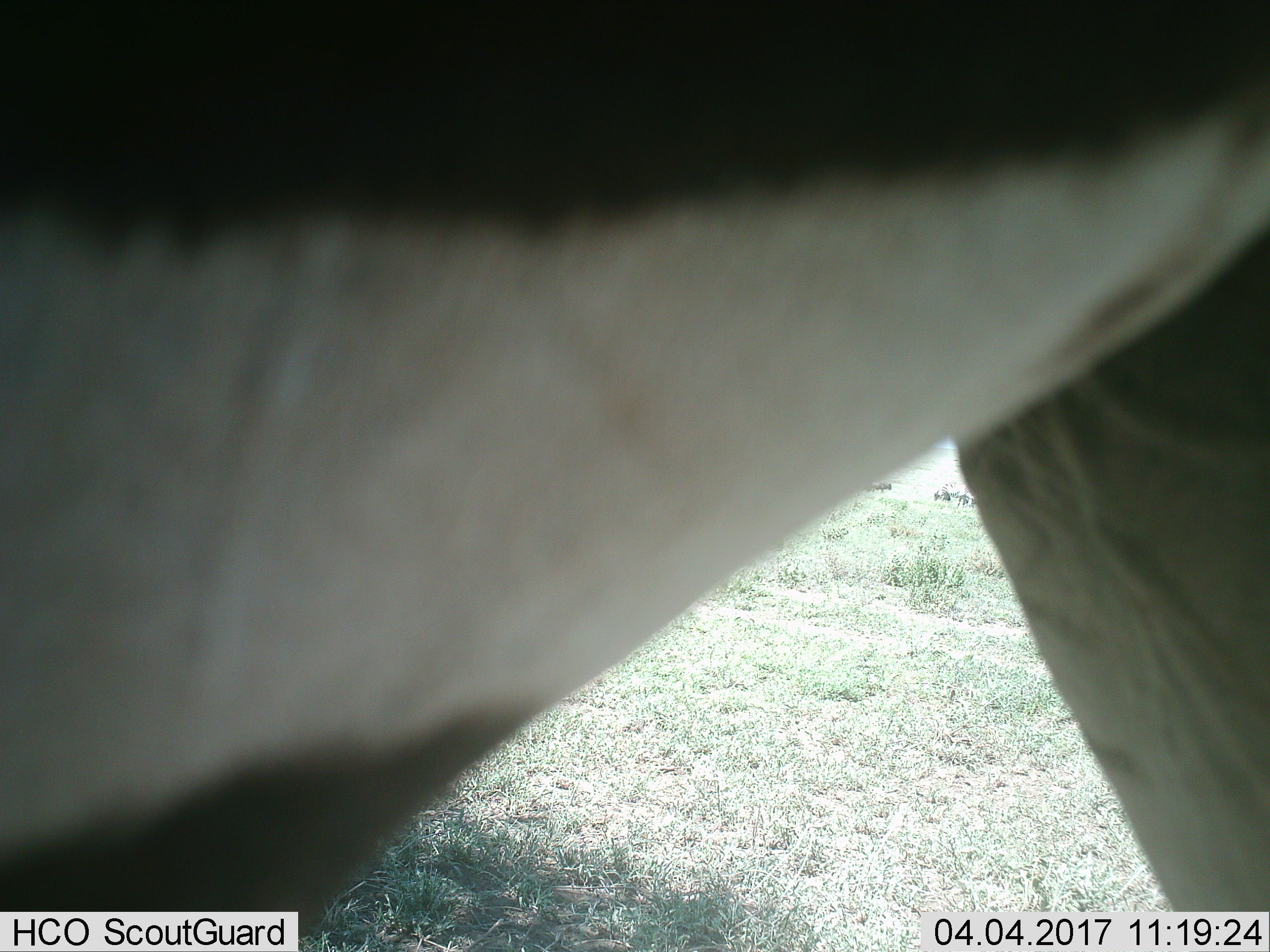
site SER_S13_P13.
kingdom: Animalia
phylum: Chordata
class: Mammalia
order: Perissodactyla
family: Equidae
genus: Equus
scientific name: Equus quagga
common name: plains zebra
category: zebraplains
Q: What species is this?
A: Zebraplains (plains zebra) (Equus quagga).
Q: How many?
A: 1.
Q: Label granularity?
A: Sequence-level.